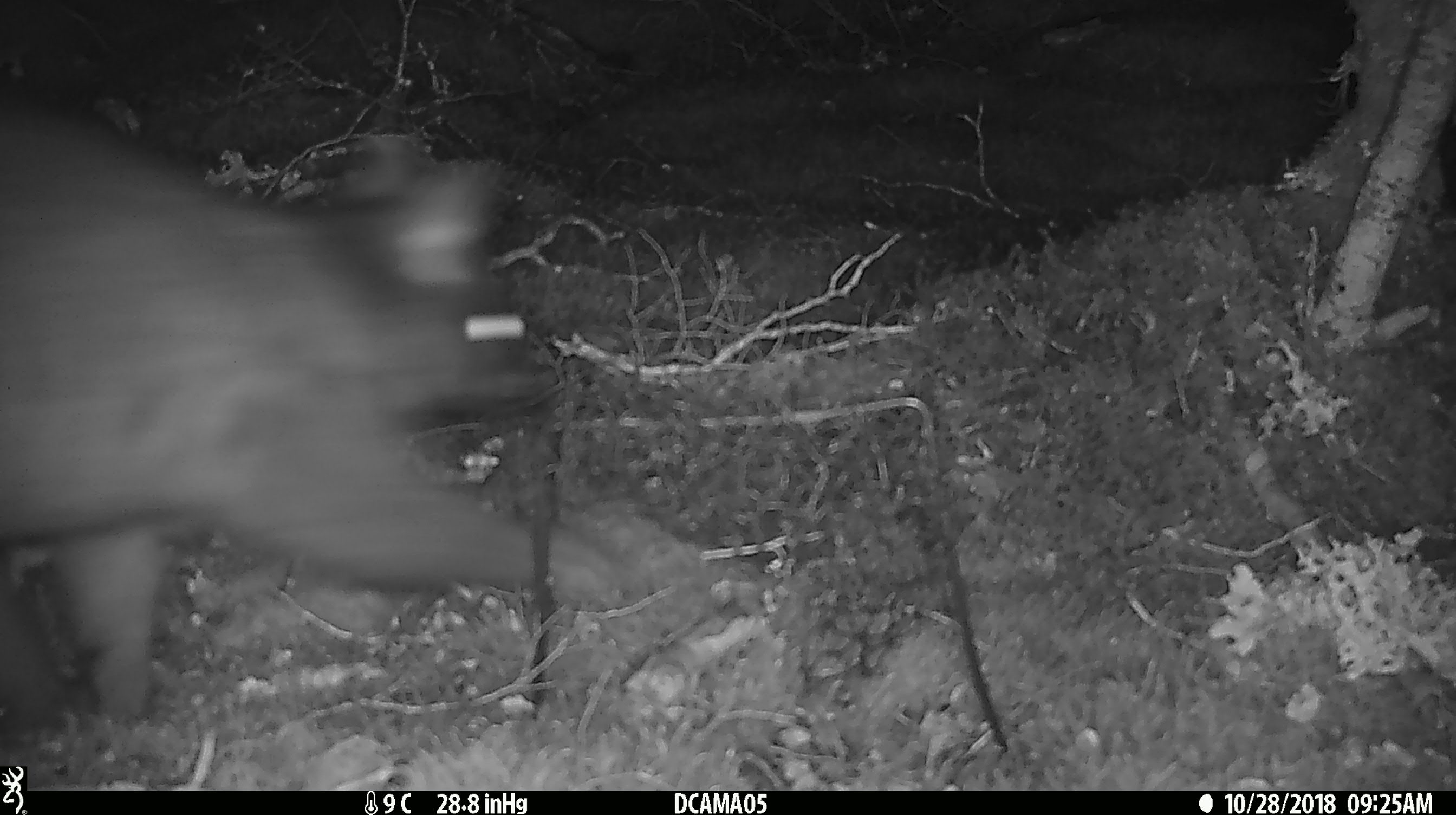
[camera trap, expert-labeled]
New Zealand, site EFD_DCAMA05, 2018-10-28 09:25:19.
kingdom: Animalia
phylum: Chordata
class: Mammalia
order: Diprotodontia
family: Phalangeridae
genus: Trichosurus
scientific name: Trichosurus vulpecula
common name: common brushtail possum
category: possum